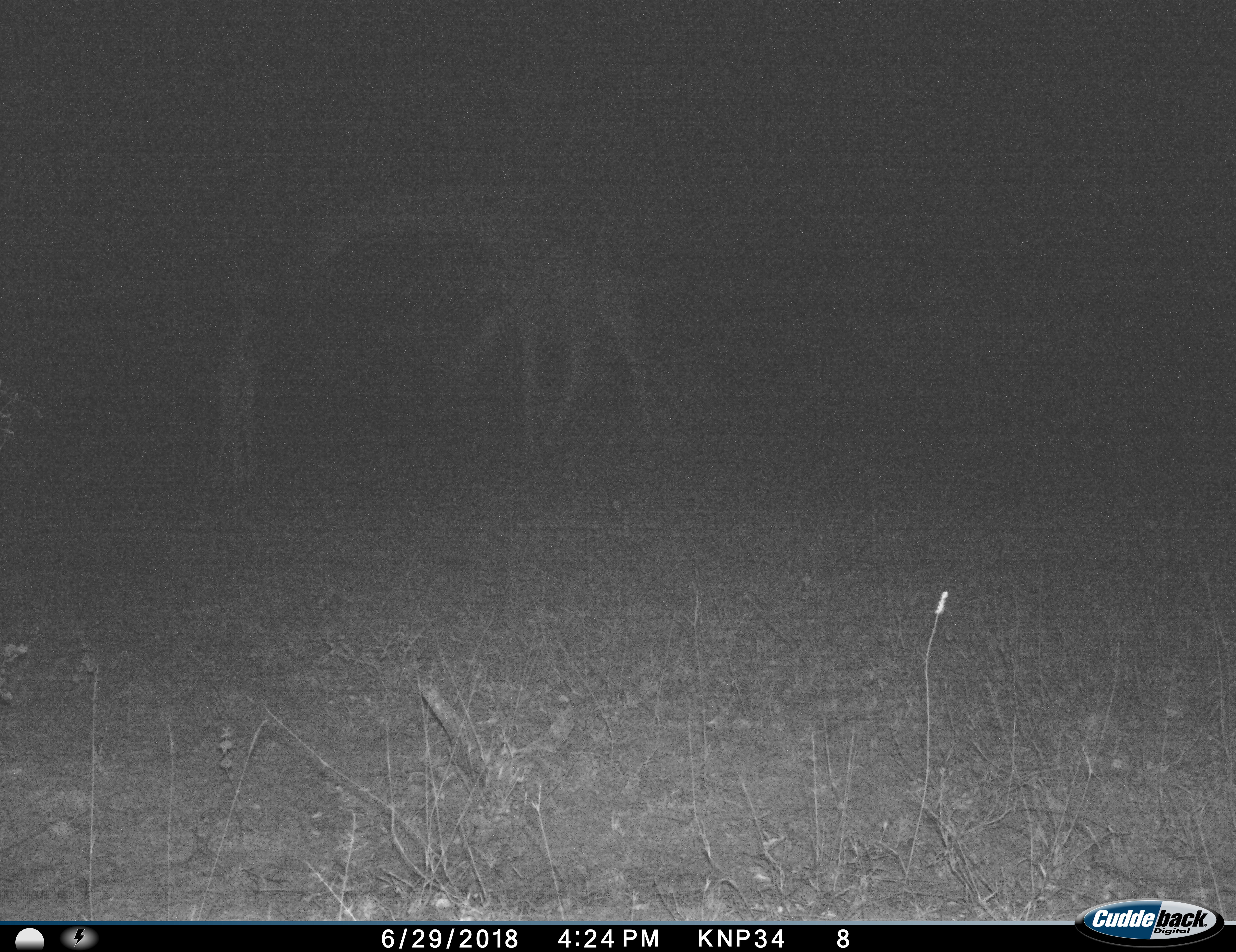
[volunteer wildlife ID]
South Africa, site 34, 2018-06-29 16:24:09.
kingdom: Animalia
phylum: Chordata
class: Mammalia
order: Artiodactyla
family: Giraffidae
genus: Giraffa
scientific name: Giraffa camelopardalis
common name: giraffe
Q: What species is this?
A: Giraffe (Giraffa camelopardalis).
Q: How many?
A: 2.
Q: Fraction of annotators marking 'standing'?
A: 67%.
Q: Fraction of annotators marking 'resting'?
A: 0%.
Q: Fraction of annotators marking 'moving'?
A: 11%.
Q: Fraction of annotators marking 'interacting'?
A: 44%.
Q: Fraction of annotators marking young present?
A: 89%.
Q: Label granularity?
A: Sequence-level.